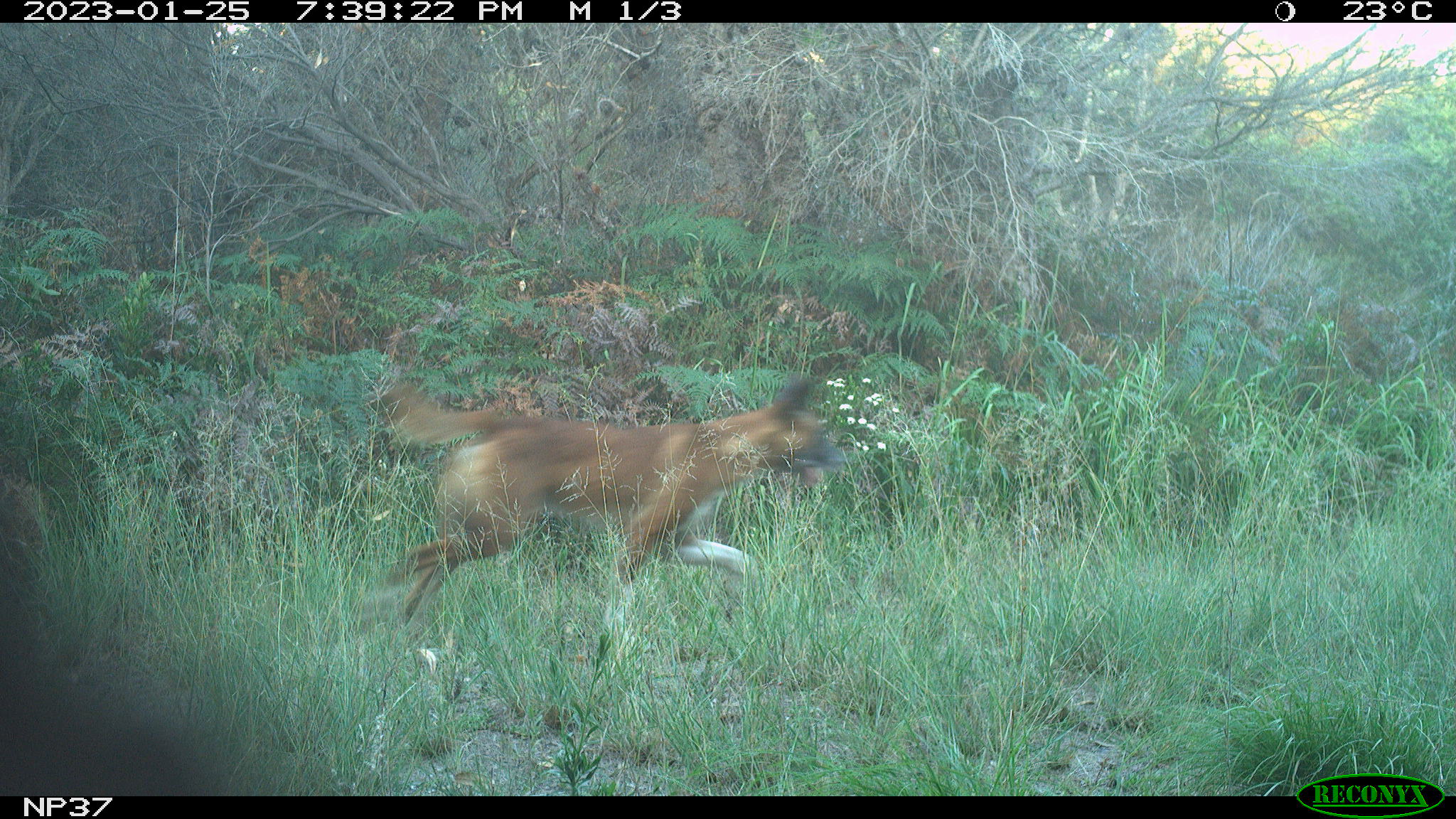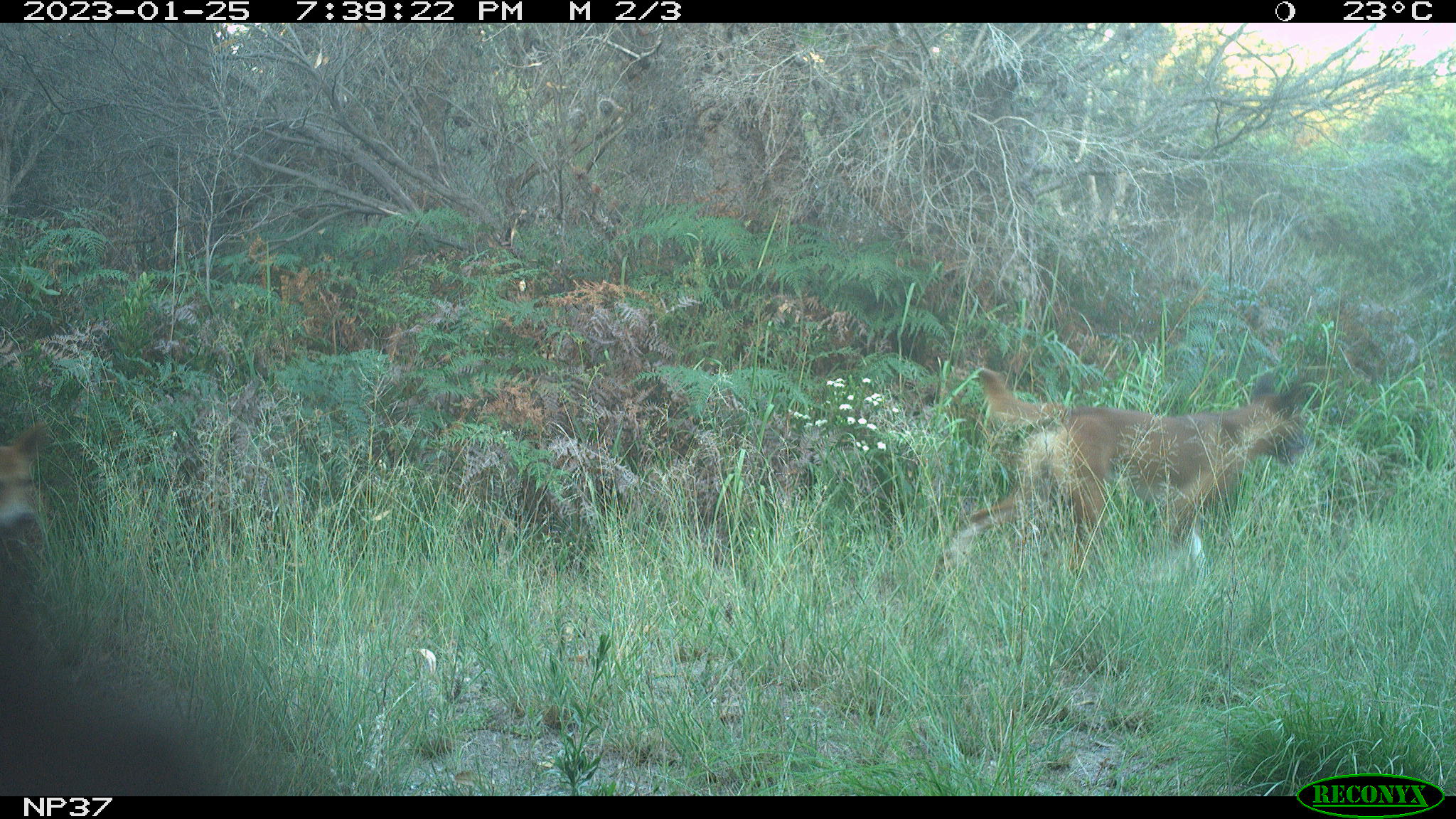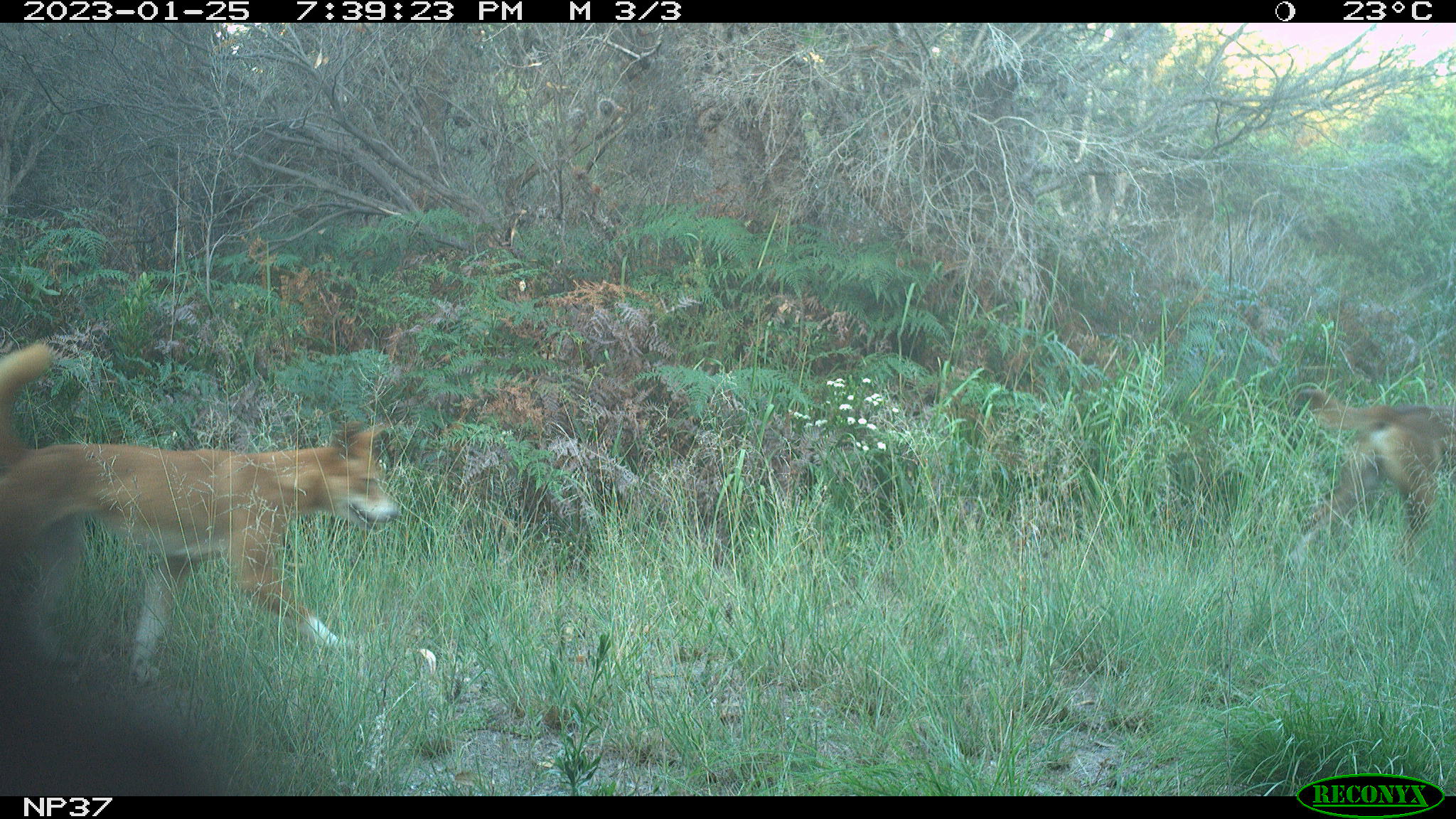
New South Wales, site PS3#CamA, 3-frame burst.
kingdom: Animalia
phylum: Chordata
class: Mammalia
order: Carnivora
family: Canidae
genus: Canis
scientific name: Canis familiaris dingo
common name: dingo